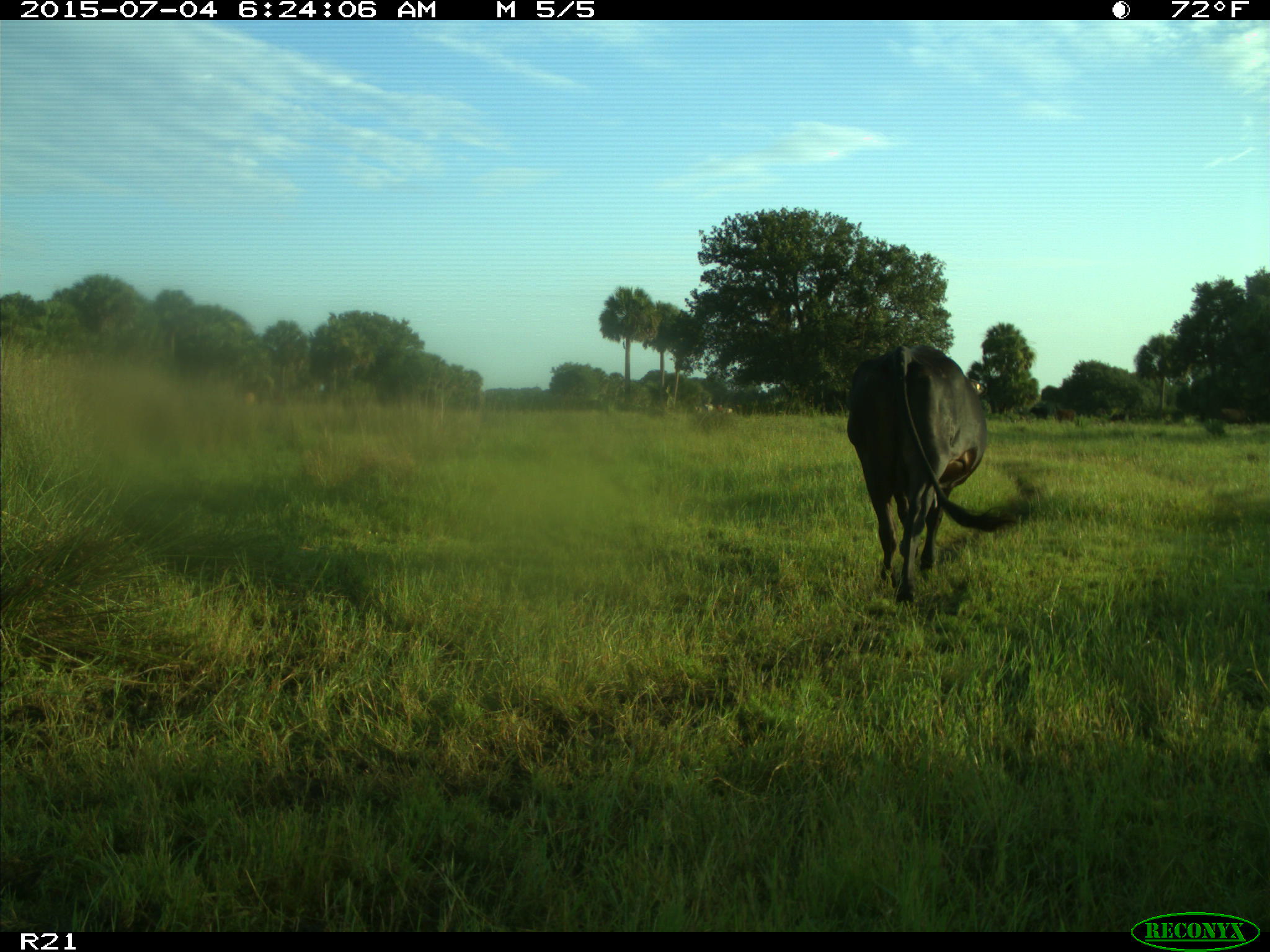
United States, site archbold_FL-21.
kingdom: Animalia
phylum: Chordata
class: Mammalia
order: Artiodactyla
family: Bovidae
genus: Bos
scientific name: Bos taurus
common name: domestic cow